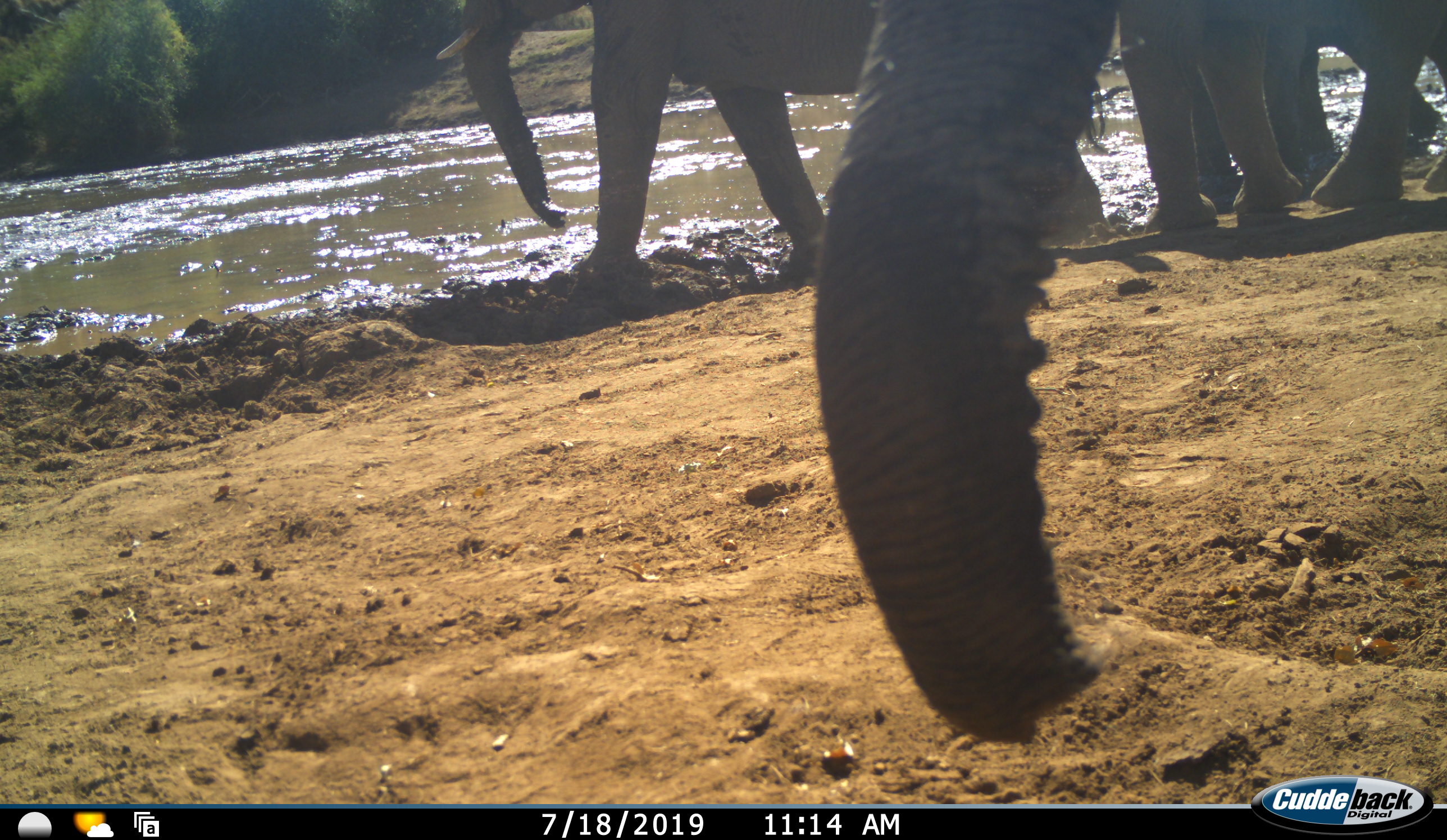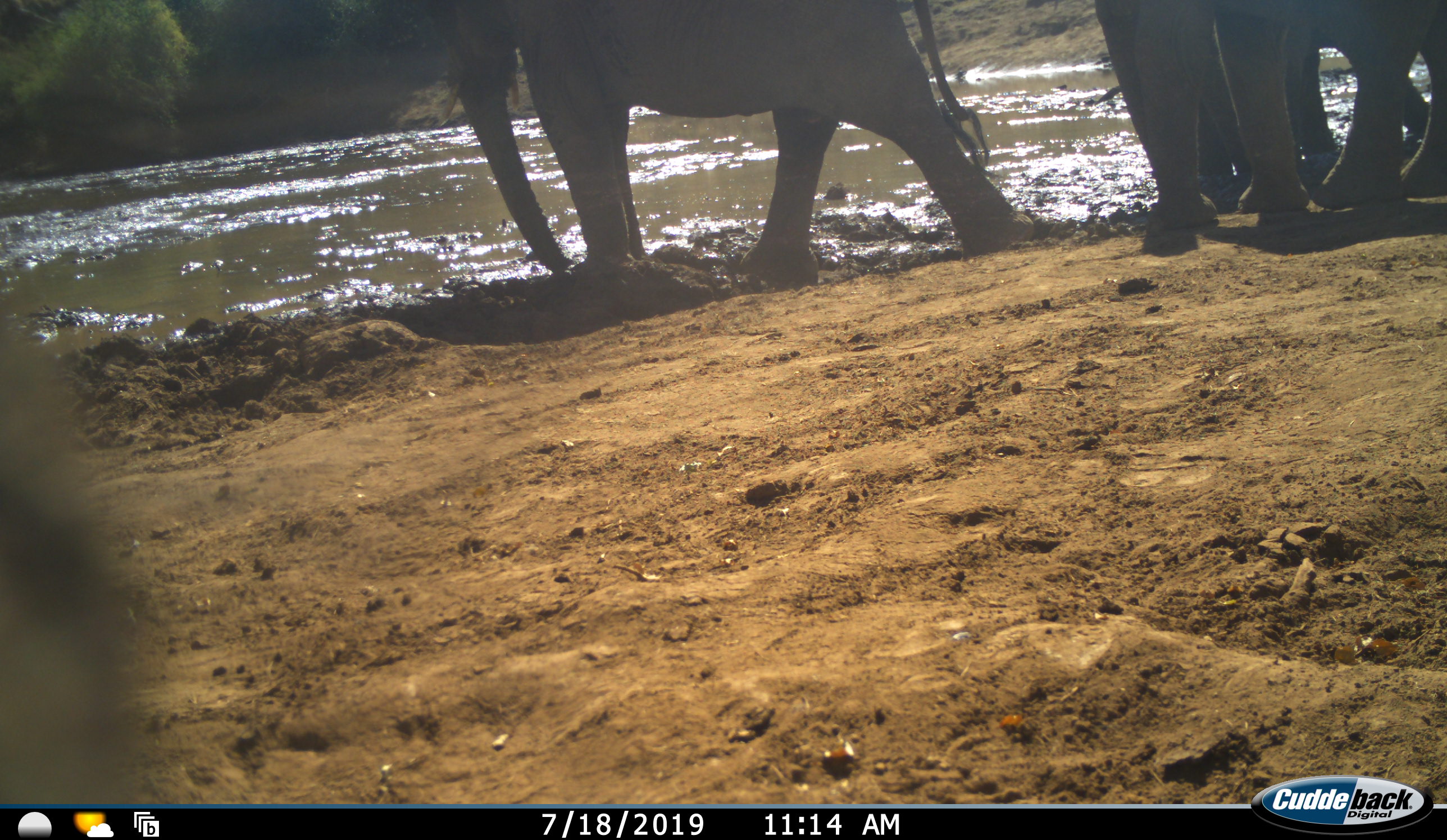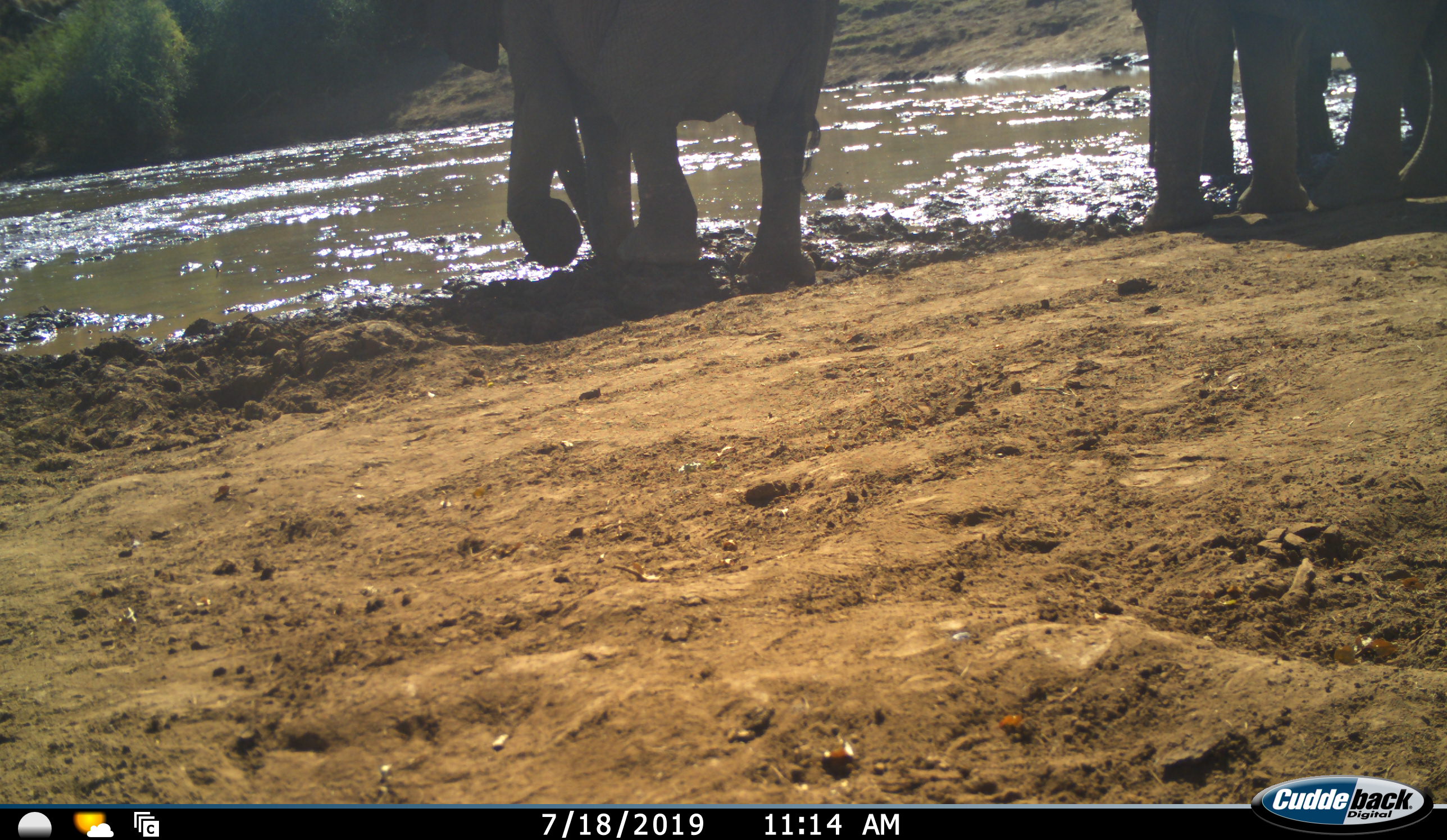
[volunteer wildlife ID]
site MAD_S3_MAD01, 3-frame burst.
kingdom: Animalia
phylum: Chordata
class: Mammalia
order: Proboscidea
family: Elephantidae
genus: Loxodonta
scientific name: Loxodonta africana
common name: african bush elephant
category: elephant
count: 4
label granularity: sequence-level